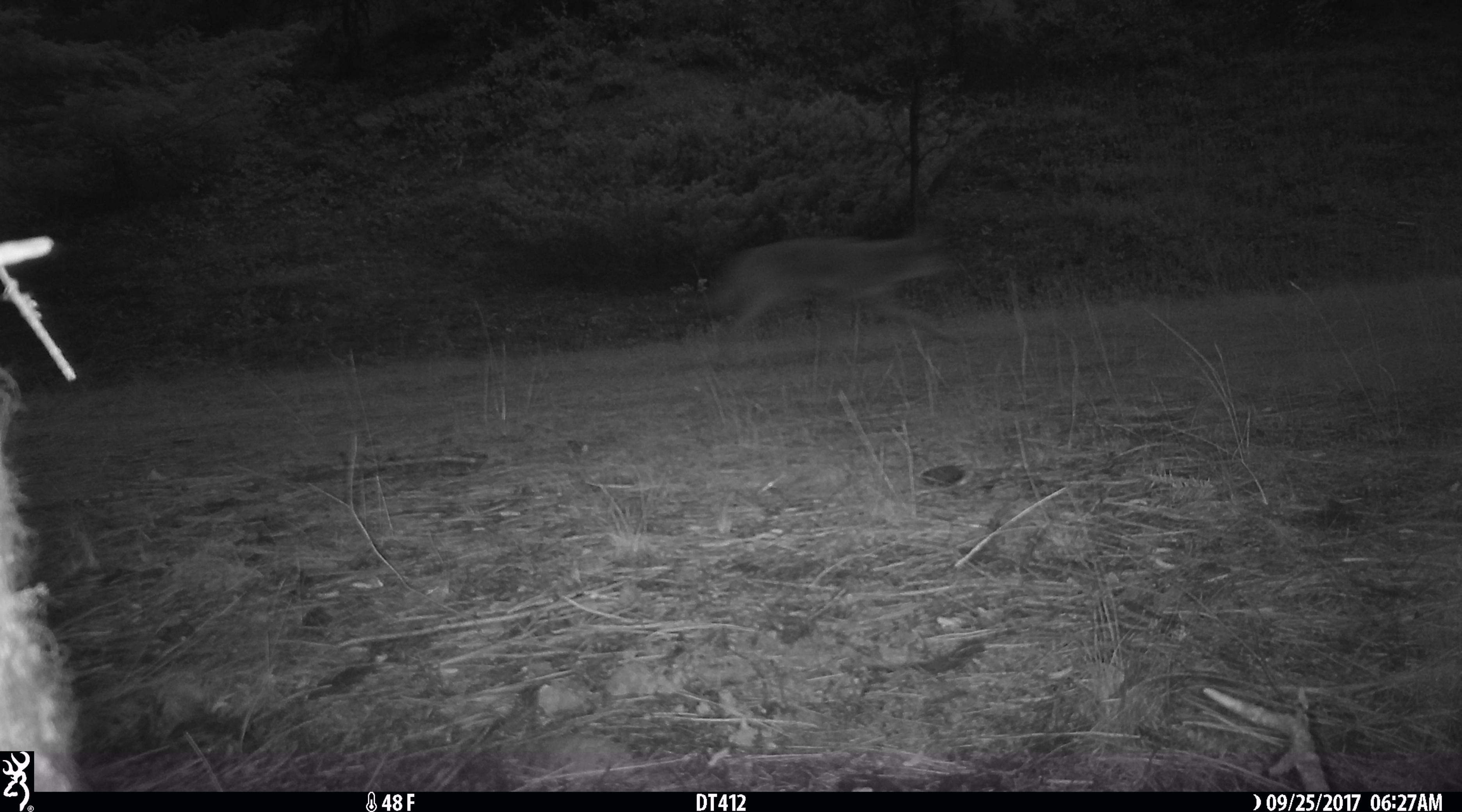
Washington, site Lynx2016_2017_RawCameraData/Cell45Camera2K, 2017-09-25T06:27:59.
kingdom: Animalia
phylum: Chordata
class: Mammalia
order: Carnivora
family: Canidae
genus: Canis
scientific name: Canis latrans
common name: coyote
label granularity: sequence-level